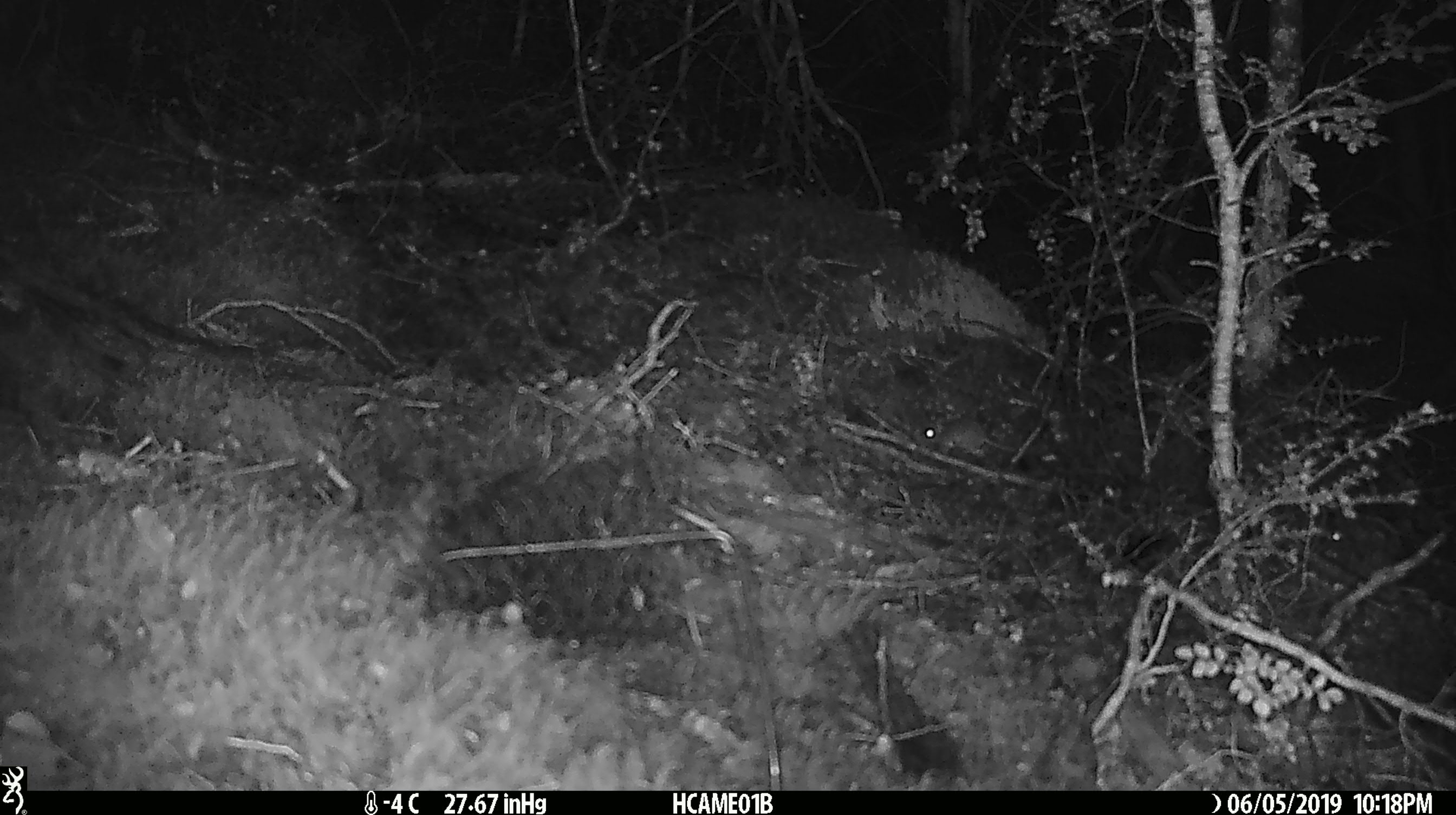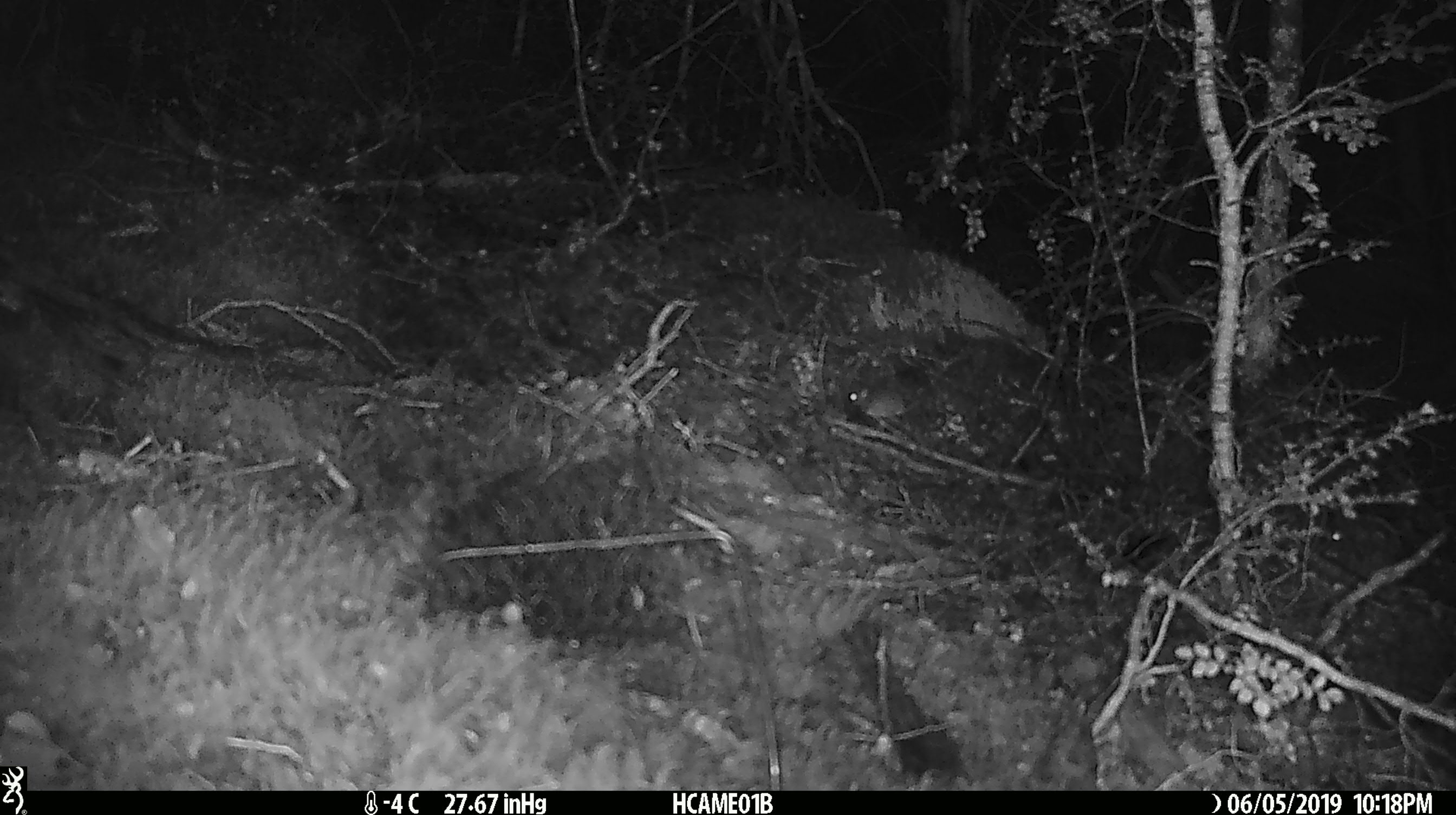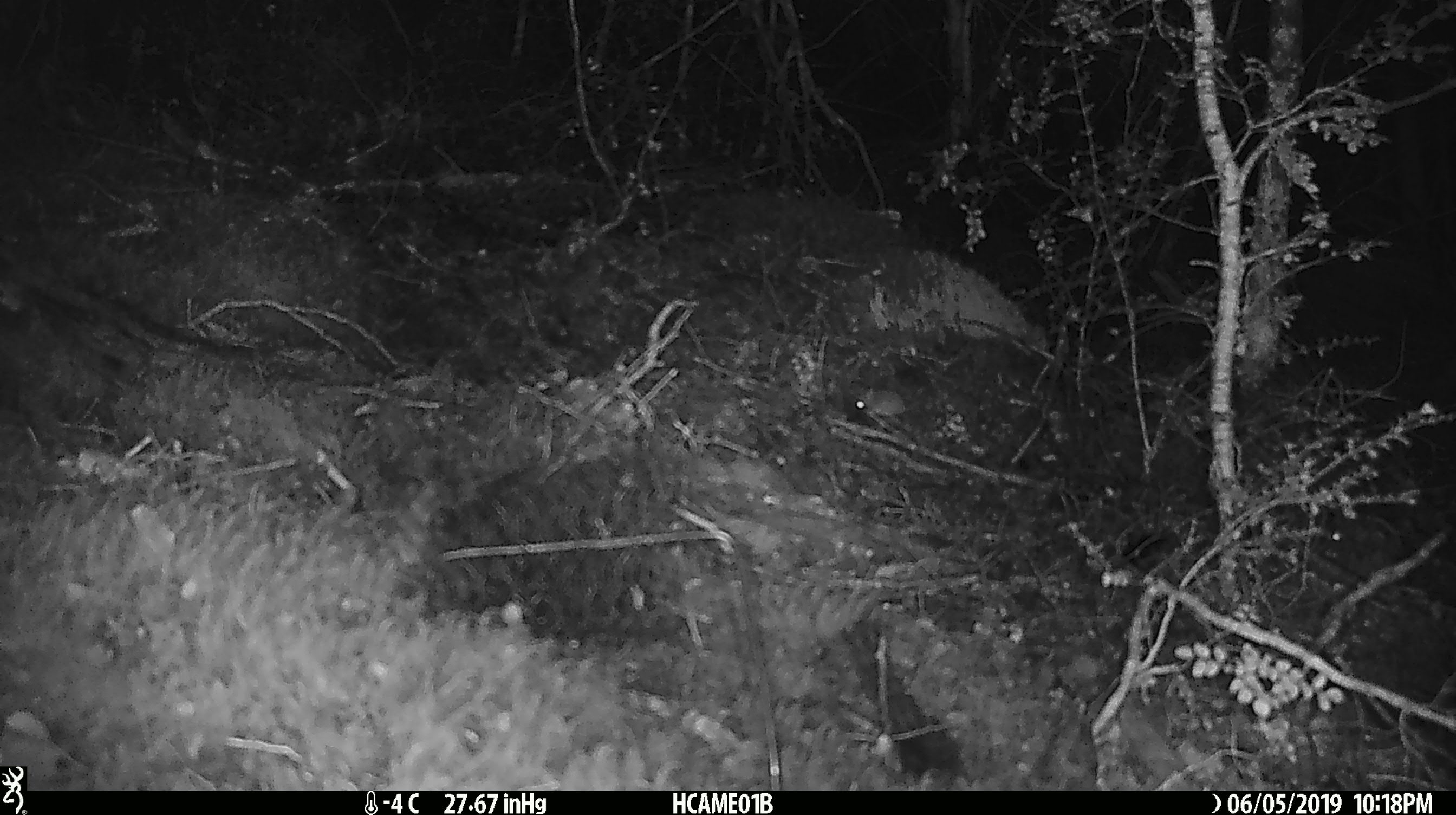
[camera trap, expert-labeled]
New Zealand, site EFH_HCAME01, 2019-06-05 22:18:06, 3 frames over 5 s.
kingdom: Animalia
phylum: Chordata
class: Mammalia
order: Rodentia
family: Muridae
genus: Mus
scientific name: Mus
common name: mouse